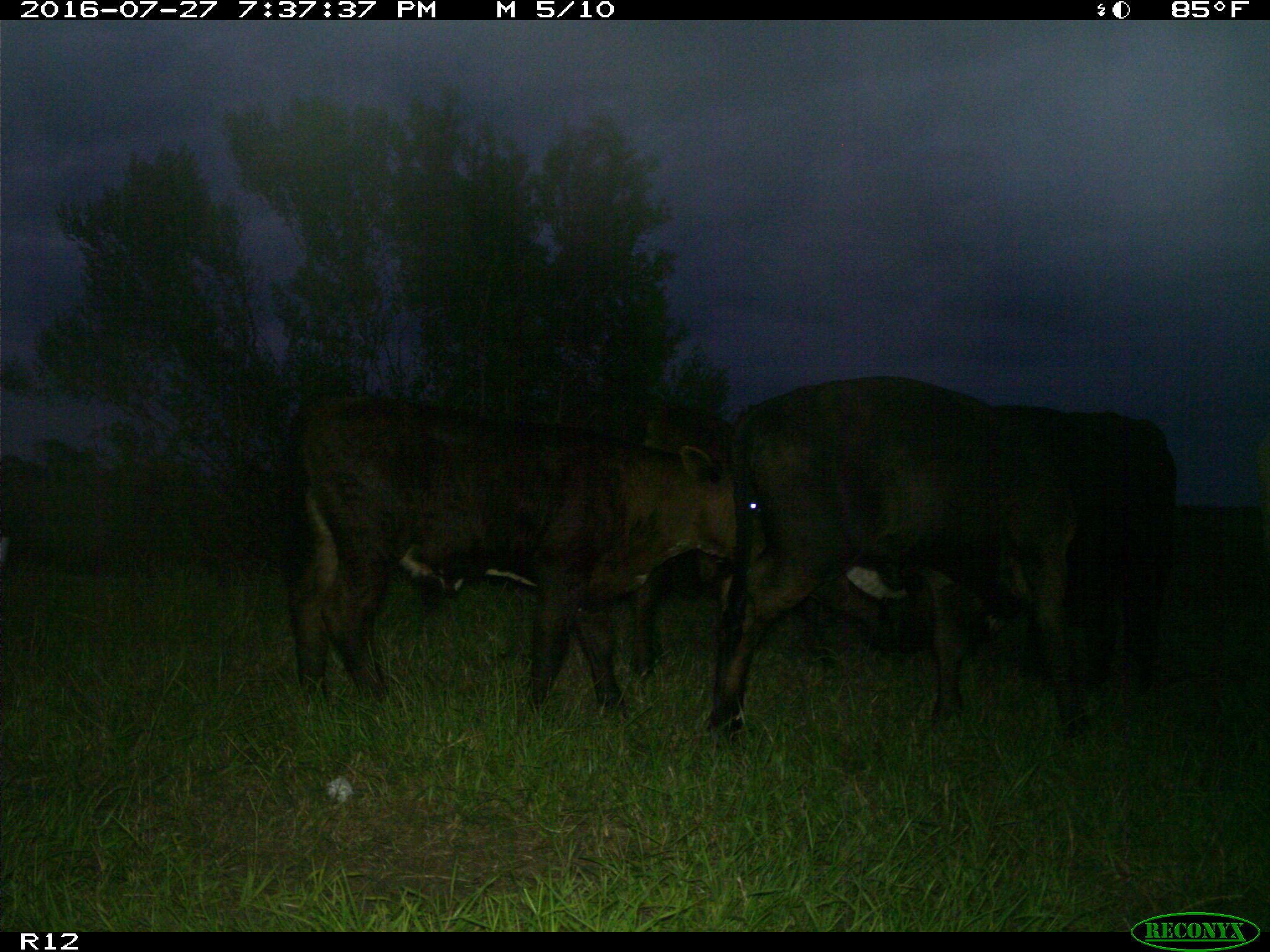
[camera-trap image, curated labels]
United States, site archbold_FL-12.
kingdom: Animalia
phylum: Chordata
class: Mammalia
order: Artiodactyla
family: Bovidae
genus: Bos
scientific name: Bos taurus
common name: domestic cow